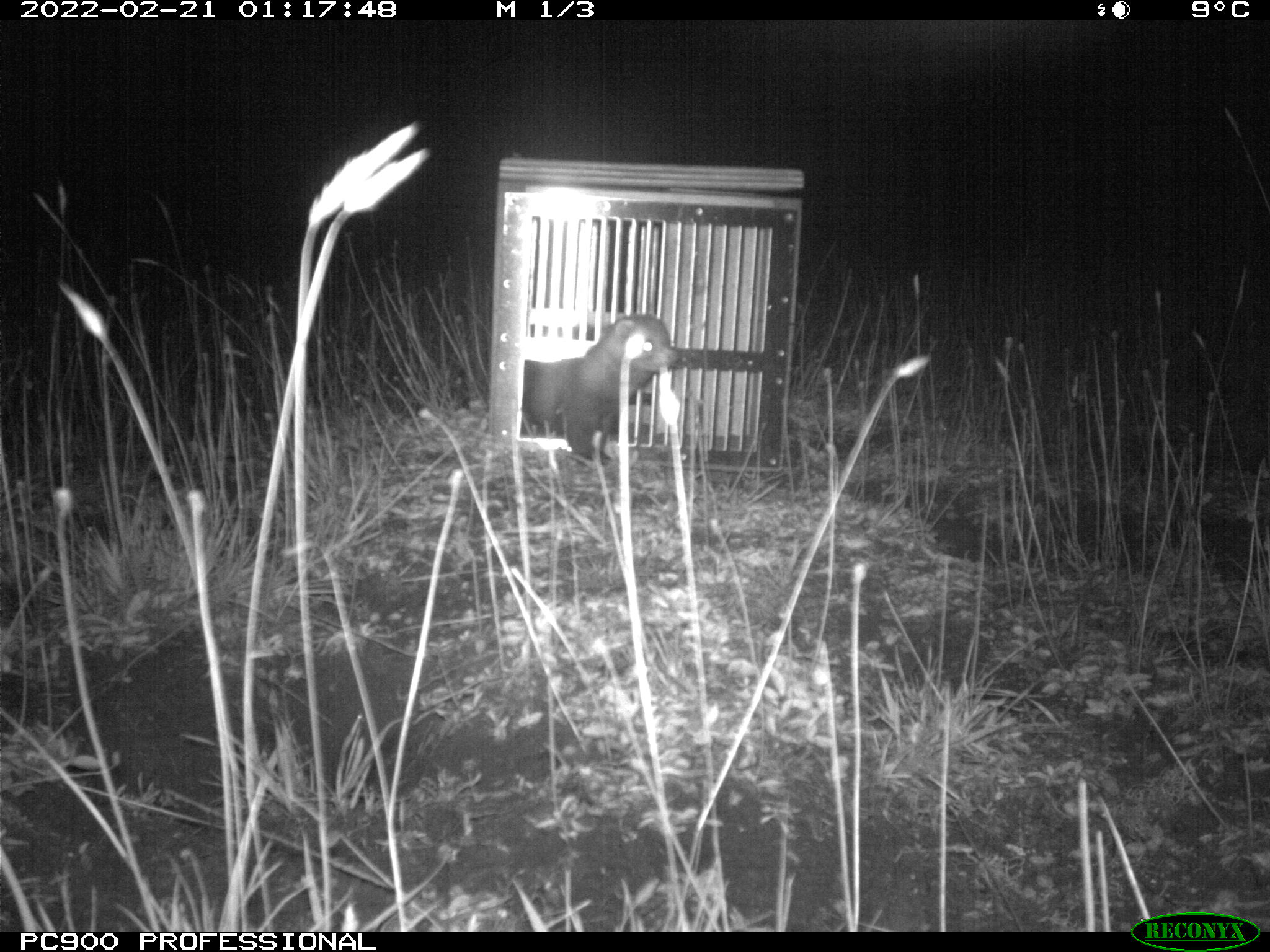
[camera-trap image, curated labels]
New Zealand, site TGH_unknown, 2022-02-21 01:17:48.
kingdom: Animalia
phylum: Chordata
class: Mammalia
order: Carnivora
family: Mustelidae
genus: Mustela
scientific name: Mustela furo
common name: ferret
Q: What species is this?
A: Ferret (Mustela furo).